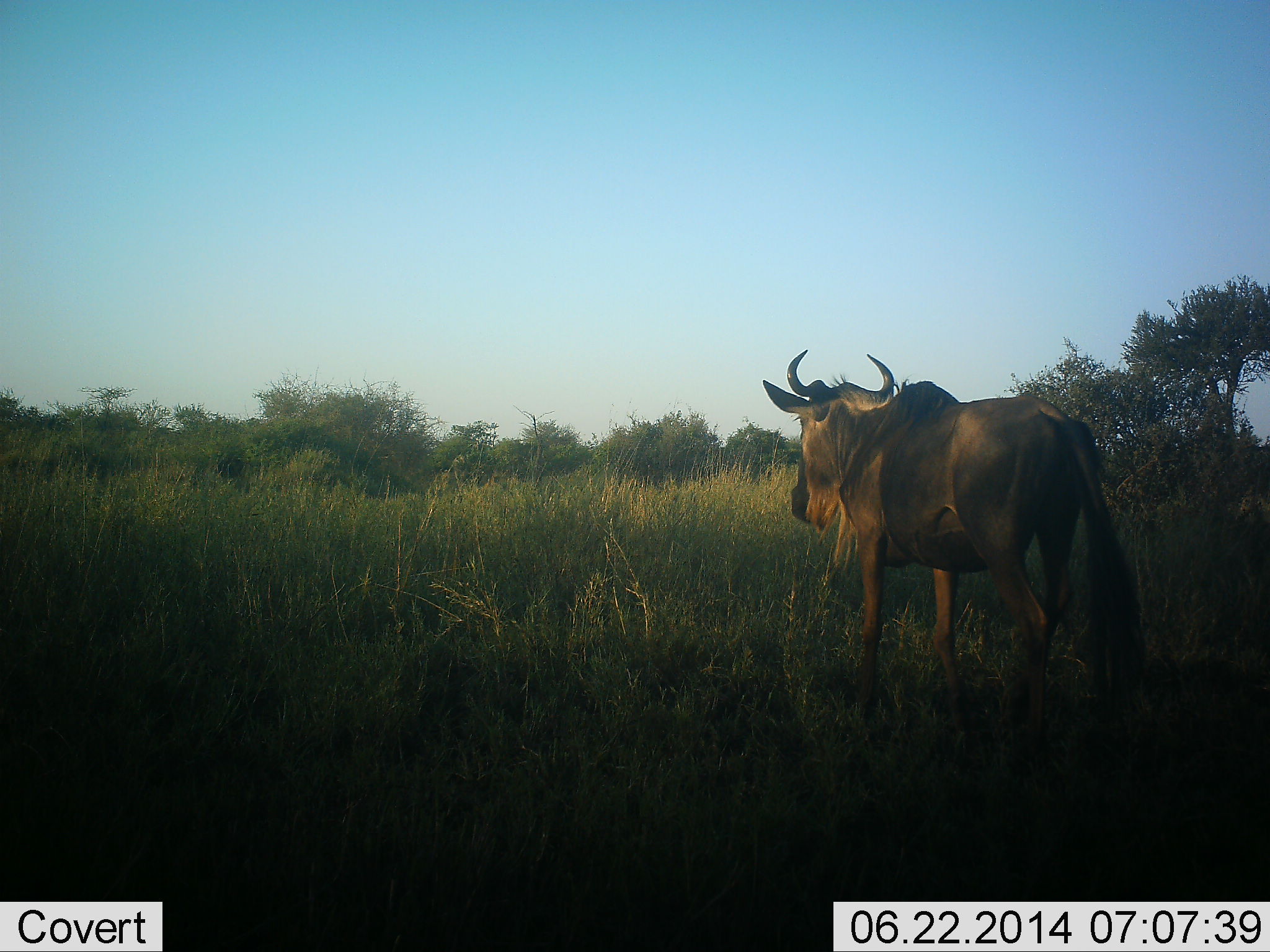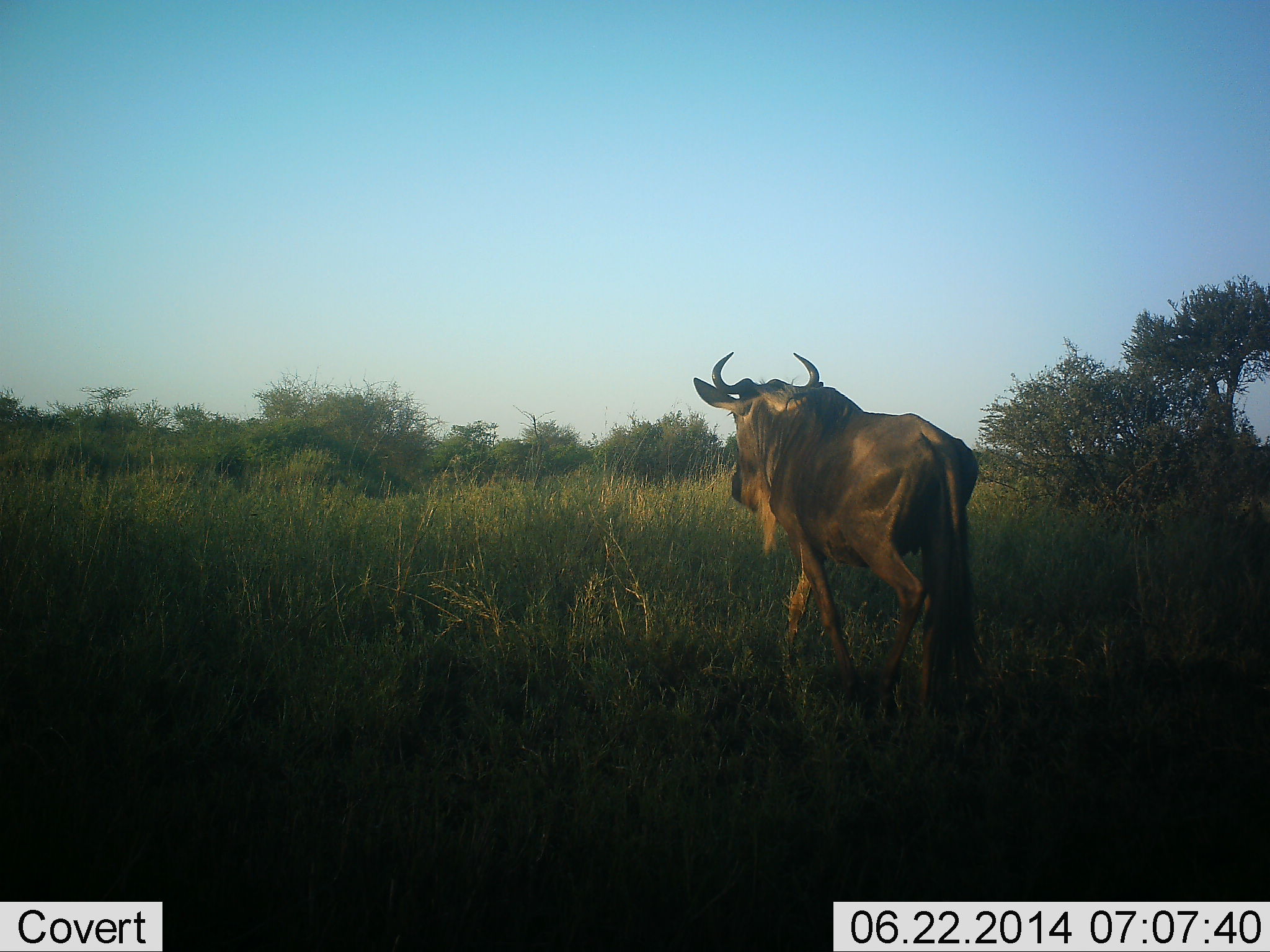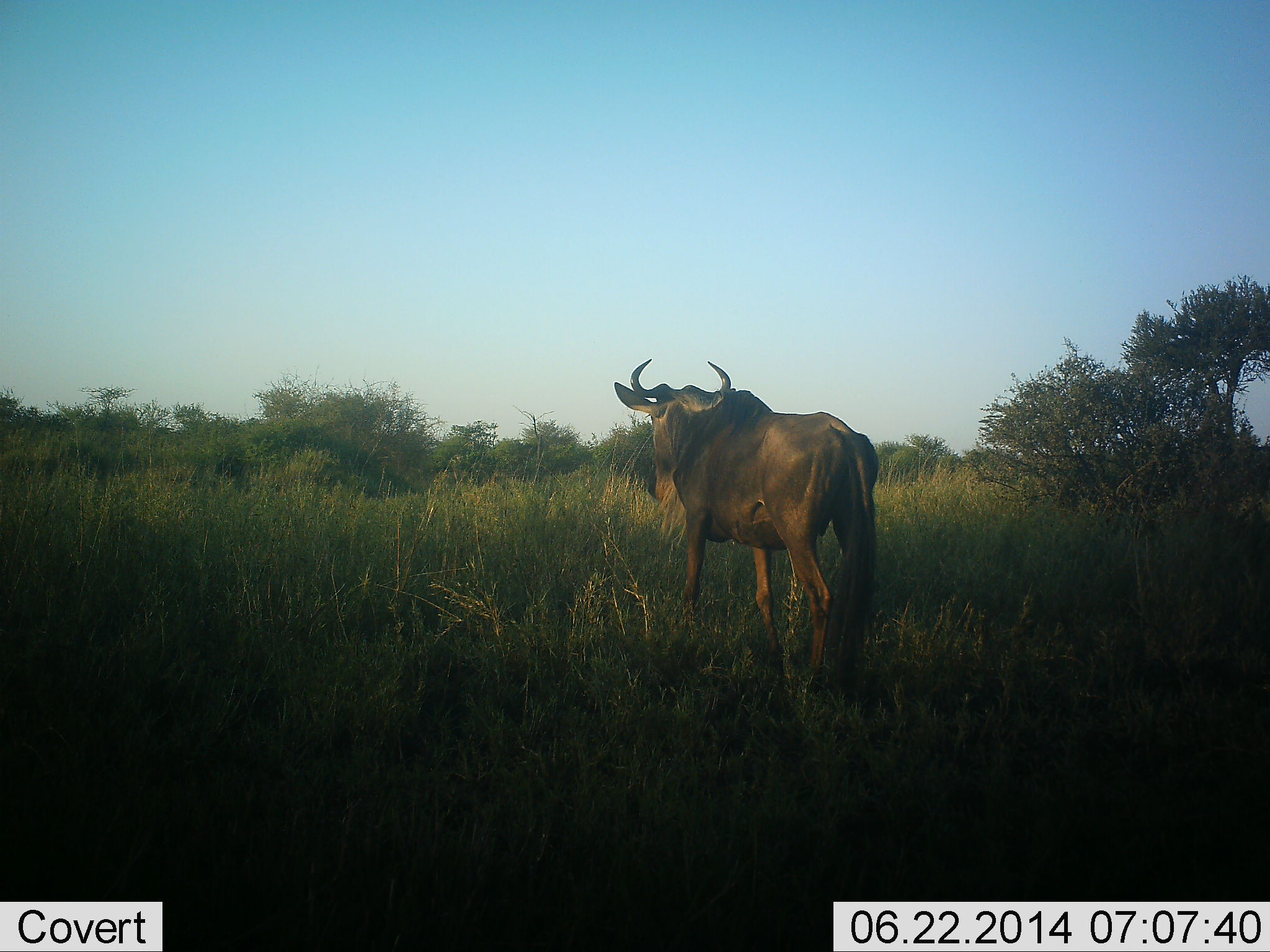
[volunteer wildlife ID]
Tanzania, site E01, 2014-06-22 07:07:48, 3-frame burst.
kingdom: Animalia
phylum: Chordata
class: Mammalia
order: Artiodactyla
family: Bovidae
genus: Connochaetes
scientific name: Connochaetes taurinus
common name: blue wildebeest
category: wildebeest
Wildebeest (blue wildebeest) (Connochaetes taurinus), count 1. Behavior (volunteer vote fractions): standing 10%, resting 0%, moving 90%, interacting 0%. Young present (vote fraction): 0%. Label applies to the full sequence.